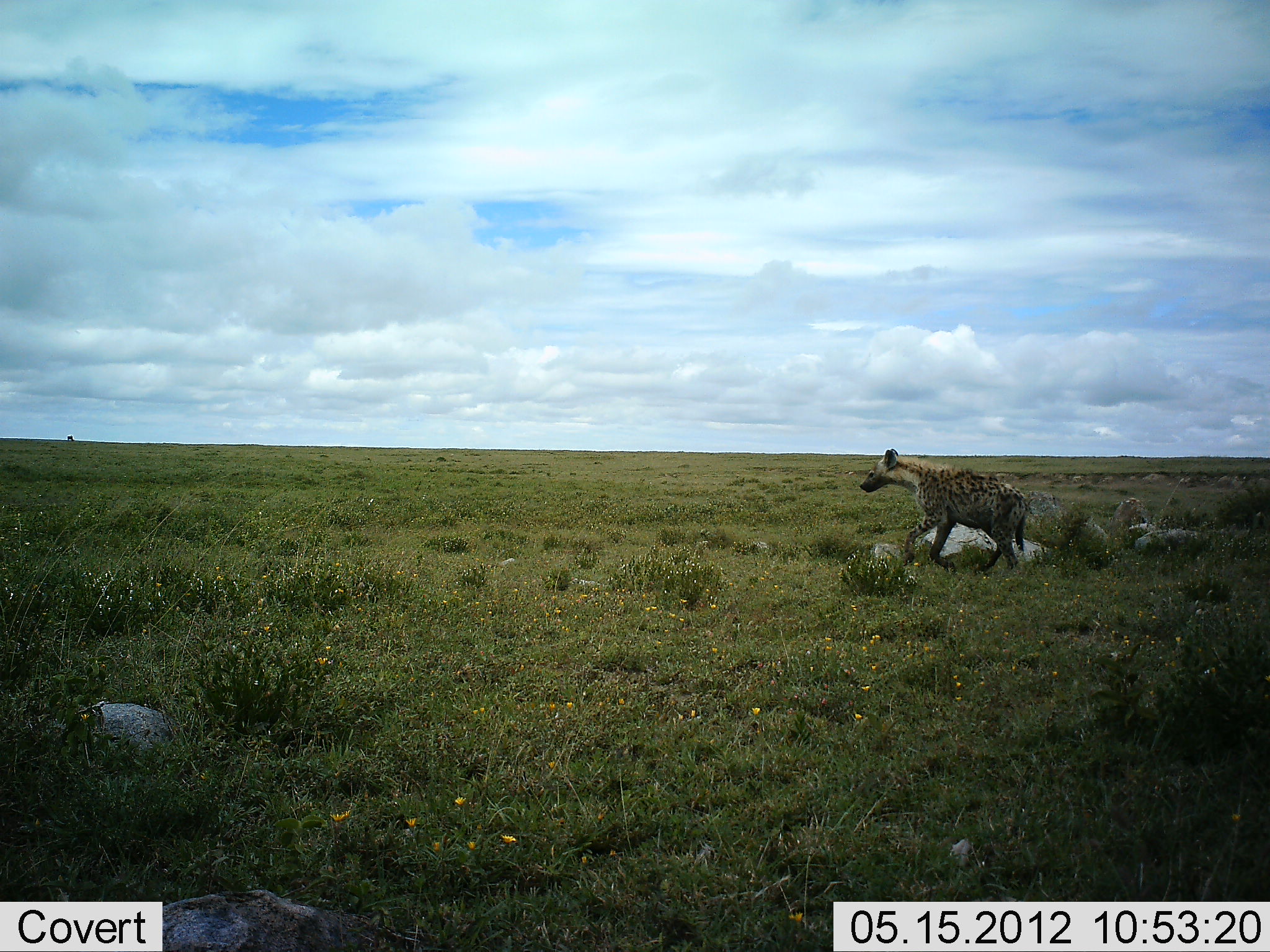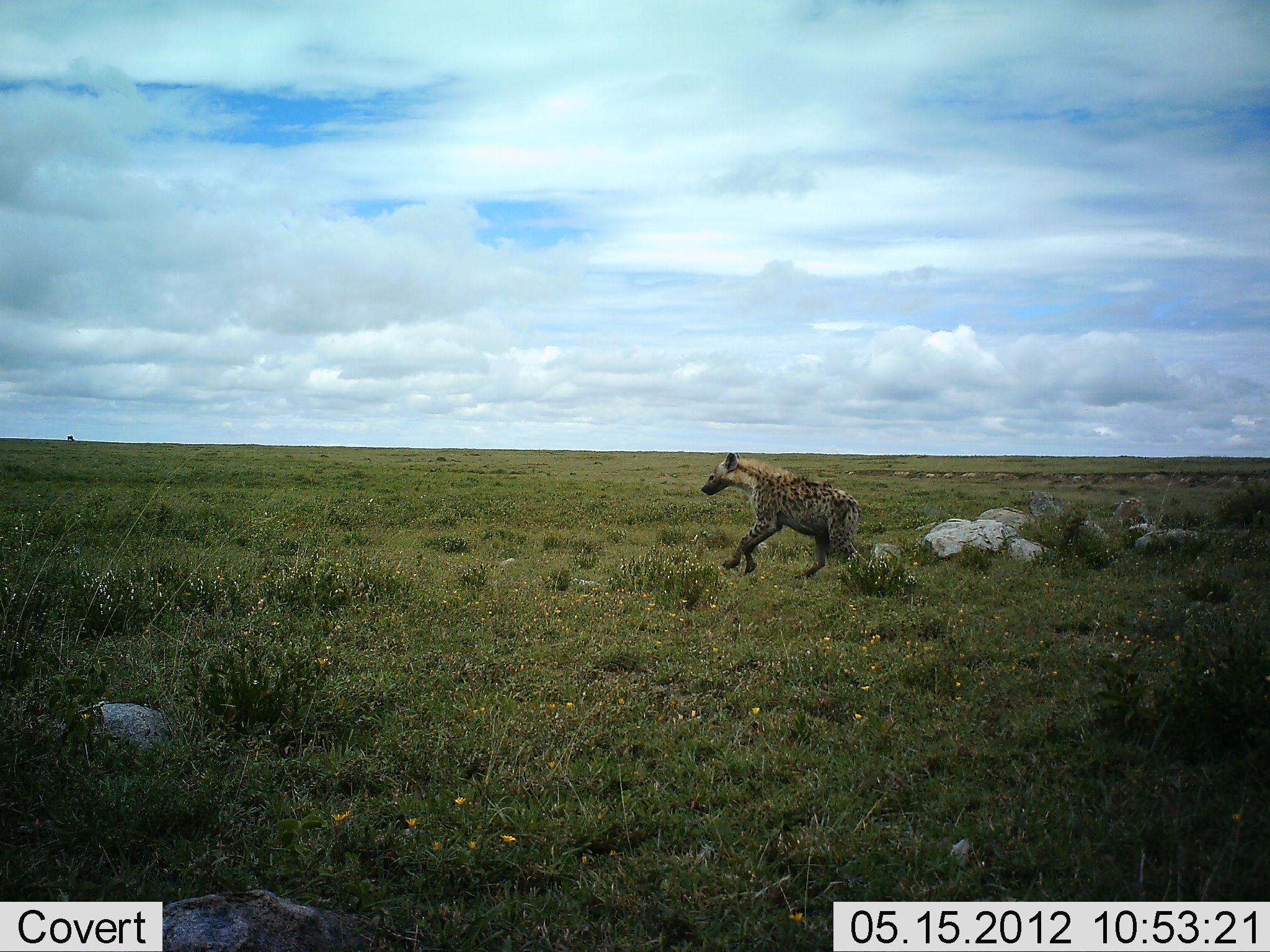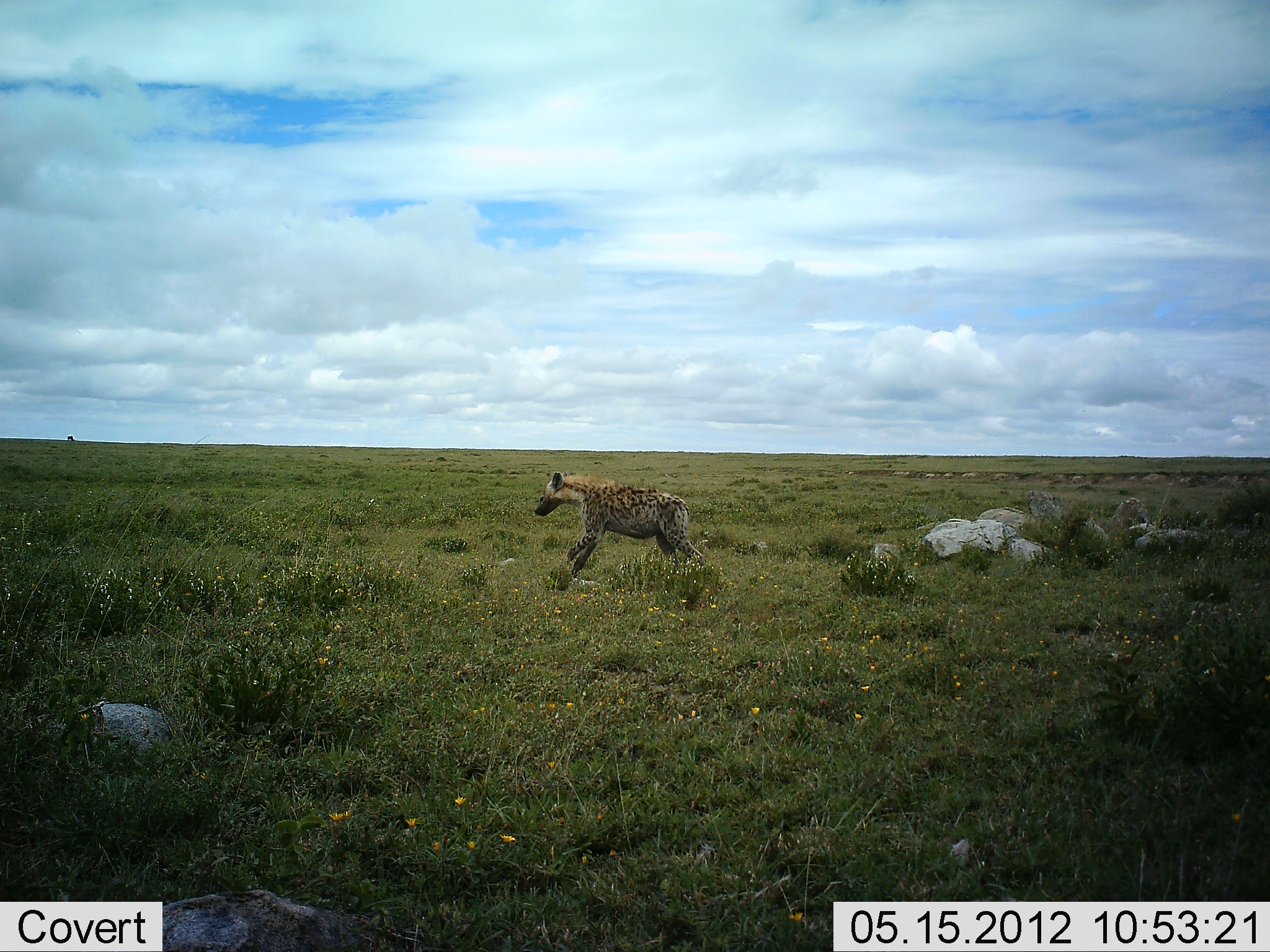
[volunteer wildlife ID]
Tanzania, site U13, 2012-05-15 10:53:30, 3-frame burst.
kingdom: Animalia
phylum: Chordata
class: Mammalia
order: Carnivora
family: Hyaenidae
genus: Crocuta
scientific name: Crocuta crocuta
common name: spotted hyena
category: hyenaspotted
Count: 1.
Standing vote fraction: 0%.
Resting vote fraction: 0%.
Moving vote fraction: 100%.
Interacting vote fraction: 0%.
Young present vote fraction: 0%.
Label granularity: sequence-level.